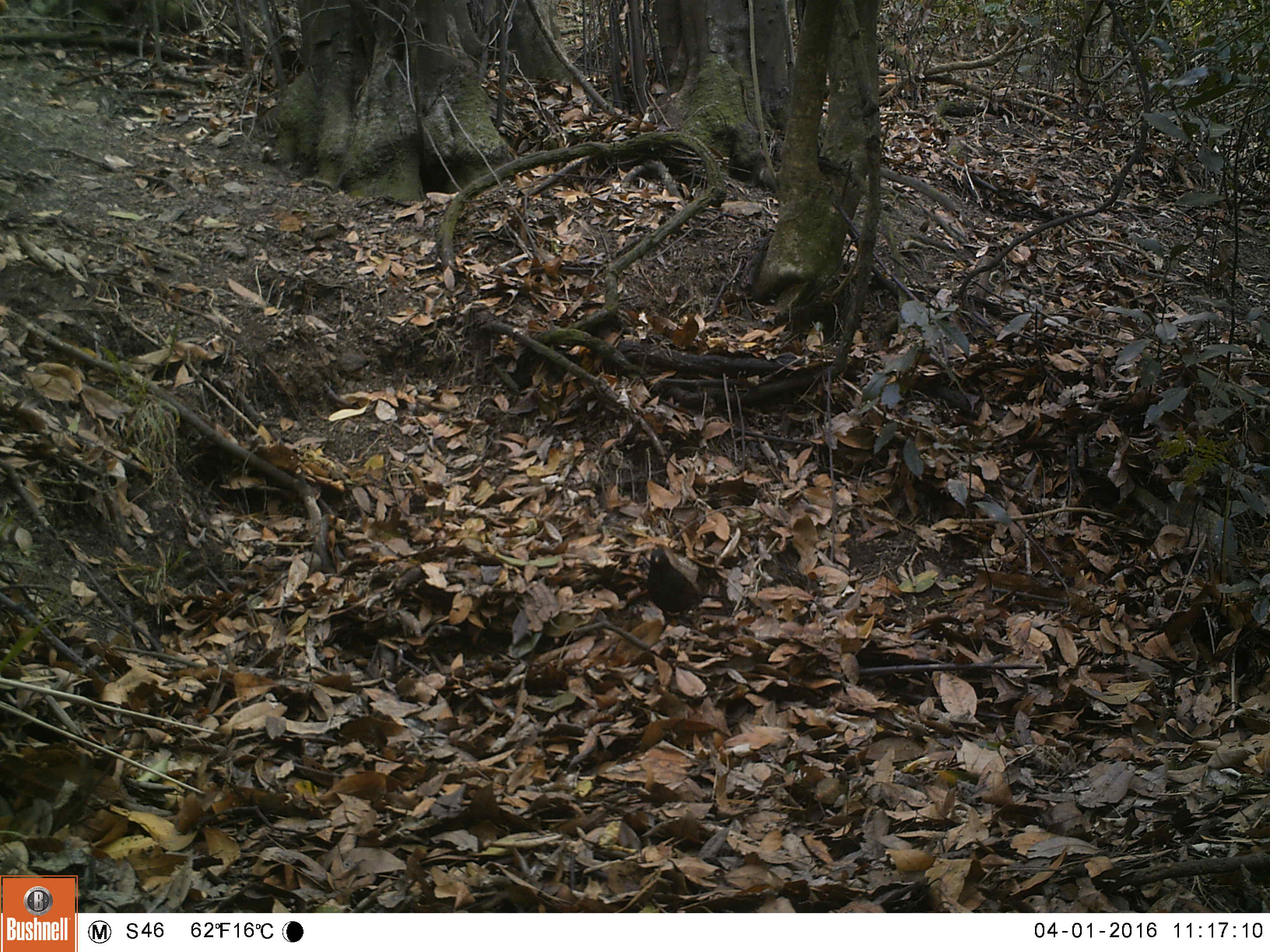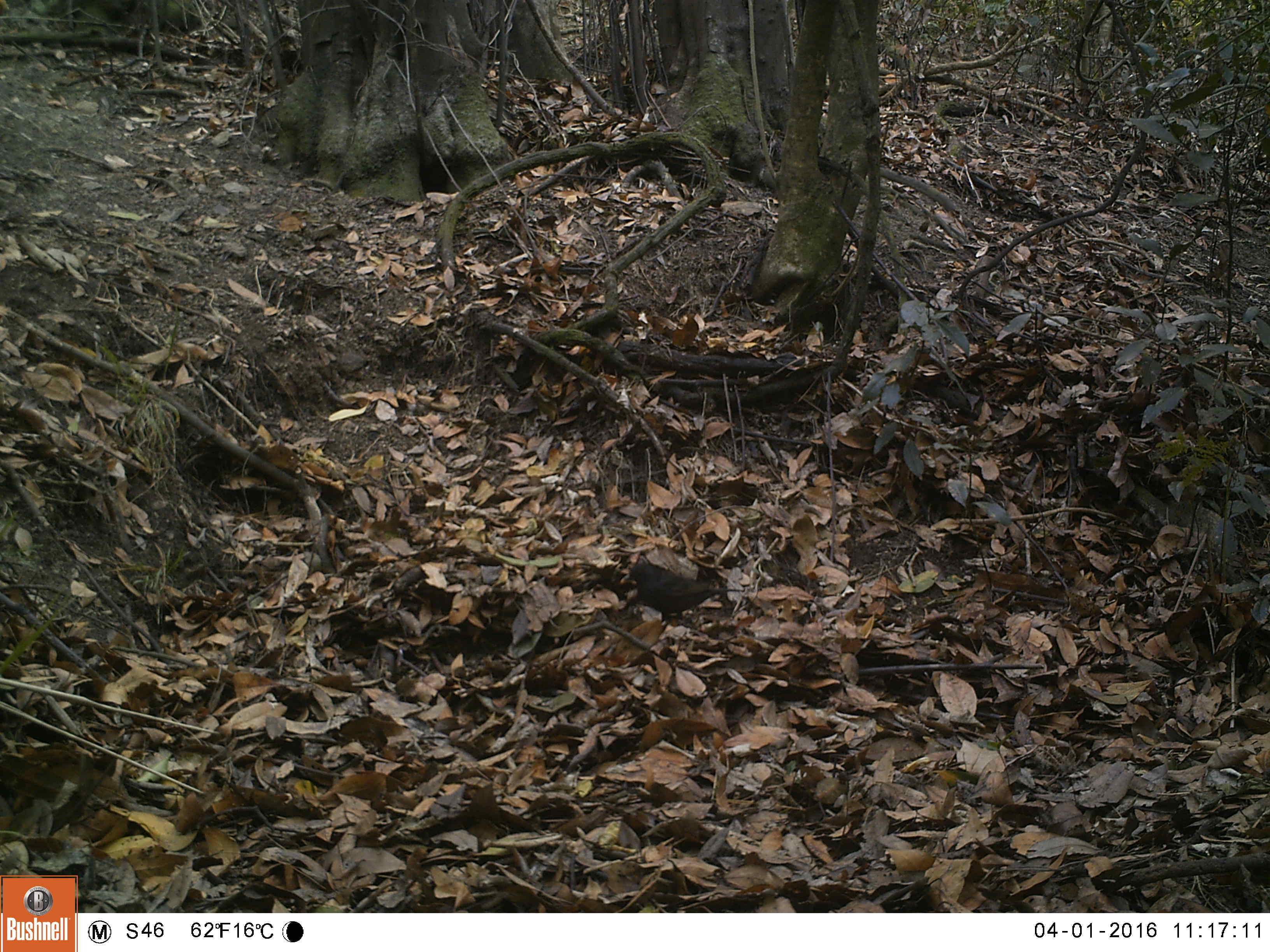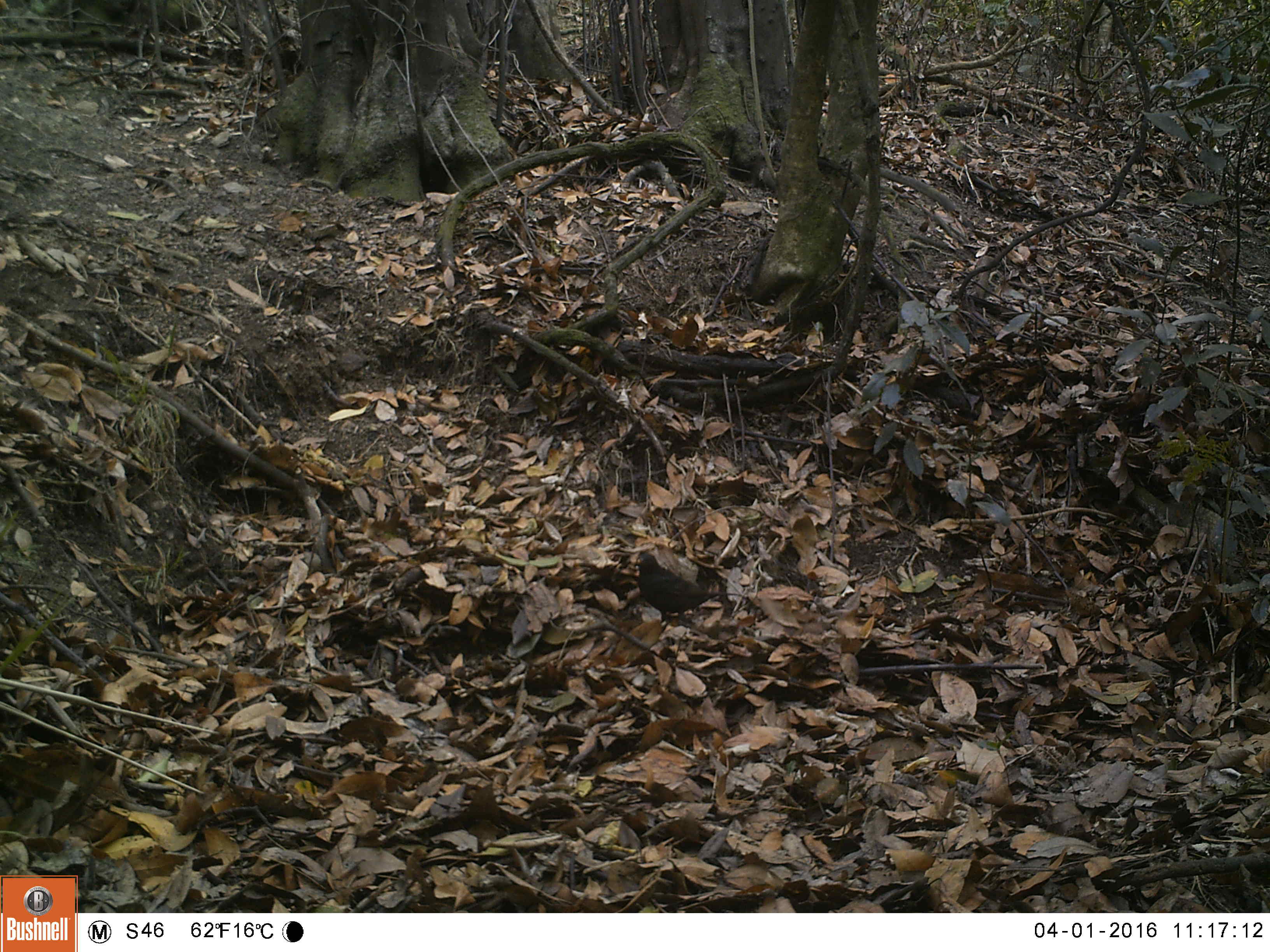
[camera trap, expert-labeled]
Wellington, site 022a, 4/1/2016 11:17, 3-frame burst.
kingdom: Animalia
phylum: Chordata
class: Aves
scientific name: Aves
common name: bird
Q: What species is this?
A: Bird (Aves).